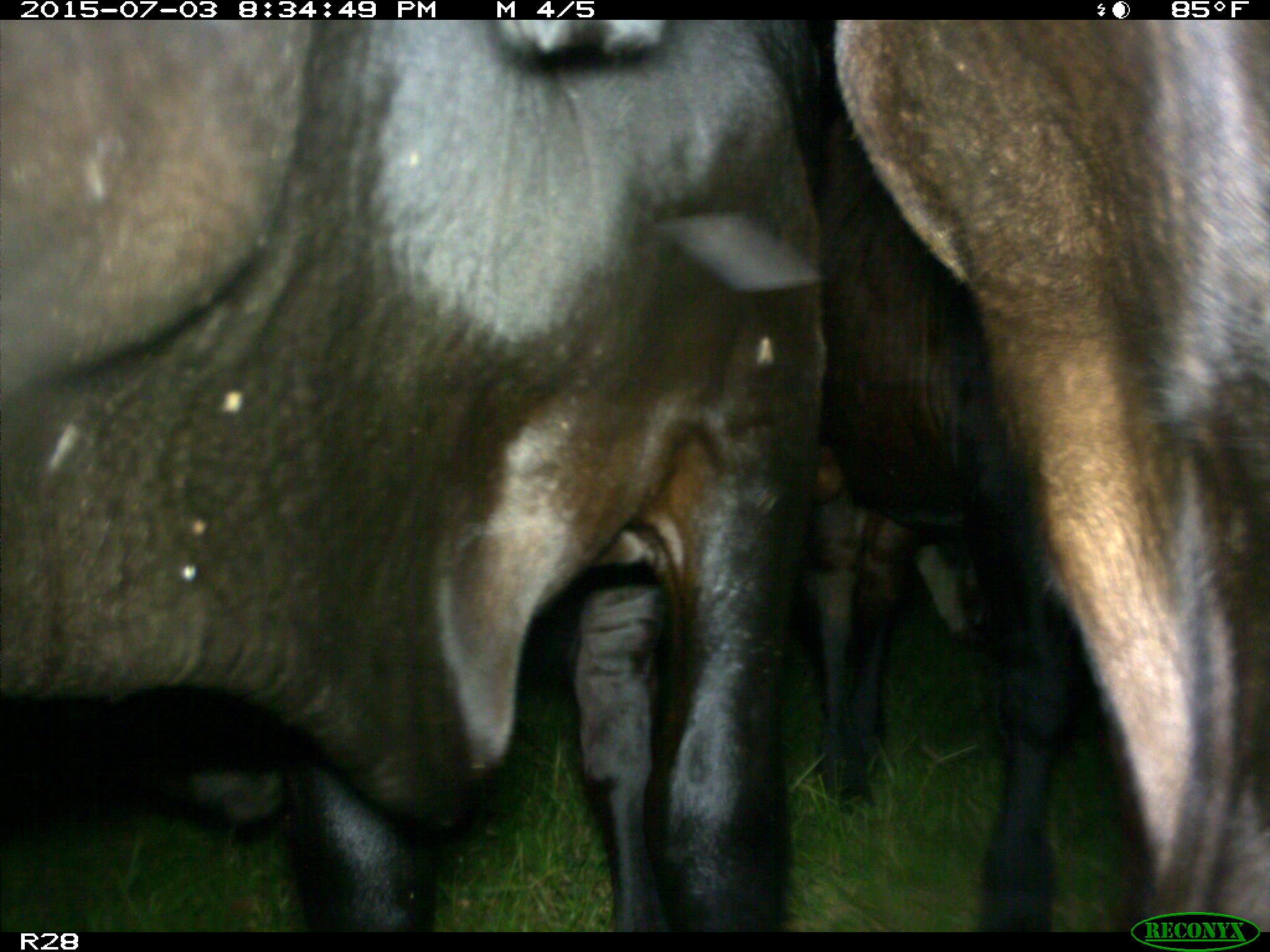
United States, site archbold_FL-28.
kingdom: Animalia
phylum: Chordata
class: Mammalia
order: Artiodactyla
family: Bovidae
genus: Bos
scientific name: Bos taurus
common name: domestic cow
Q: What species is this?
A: Bos taurus (domestic cow).